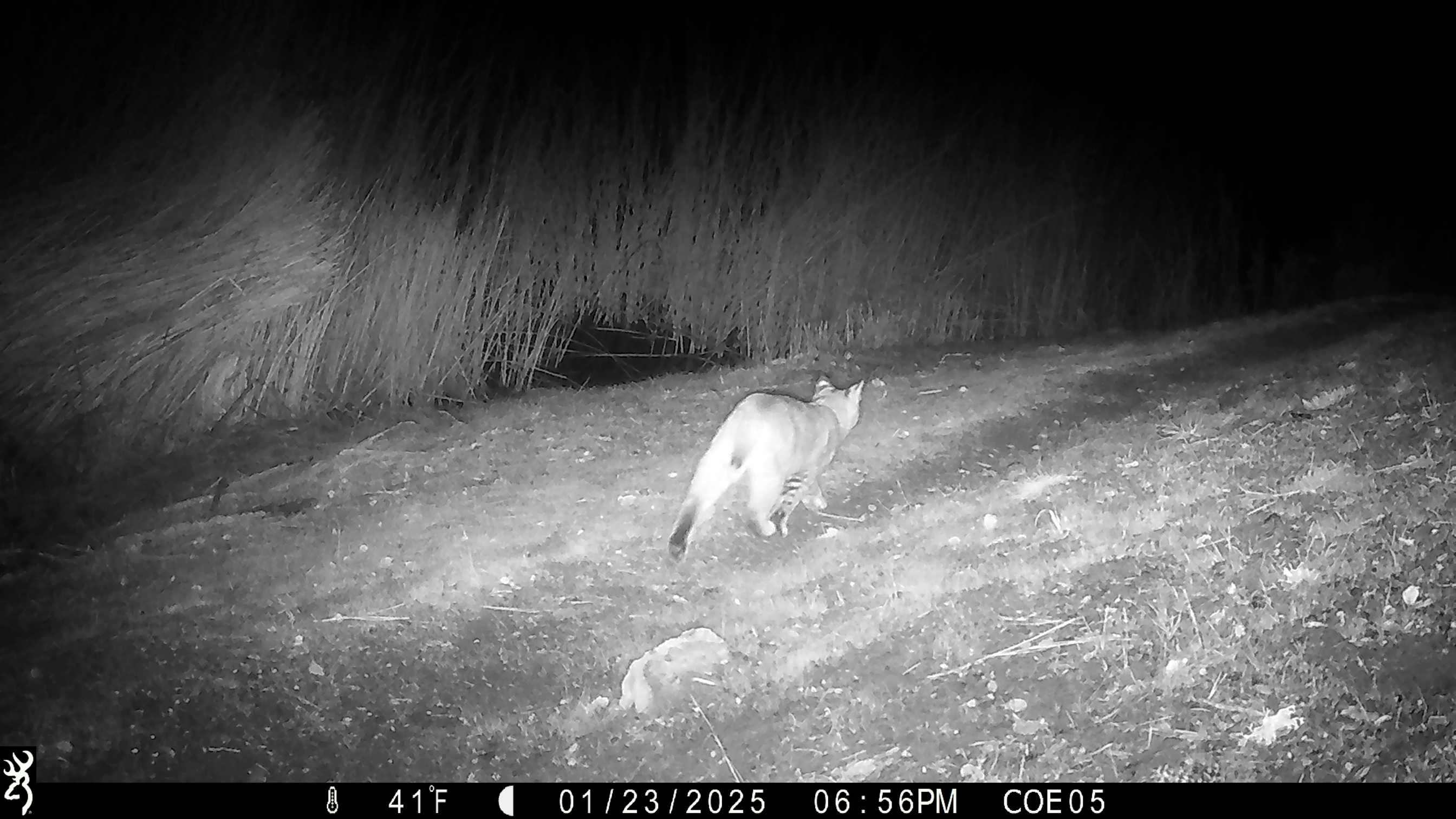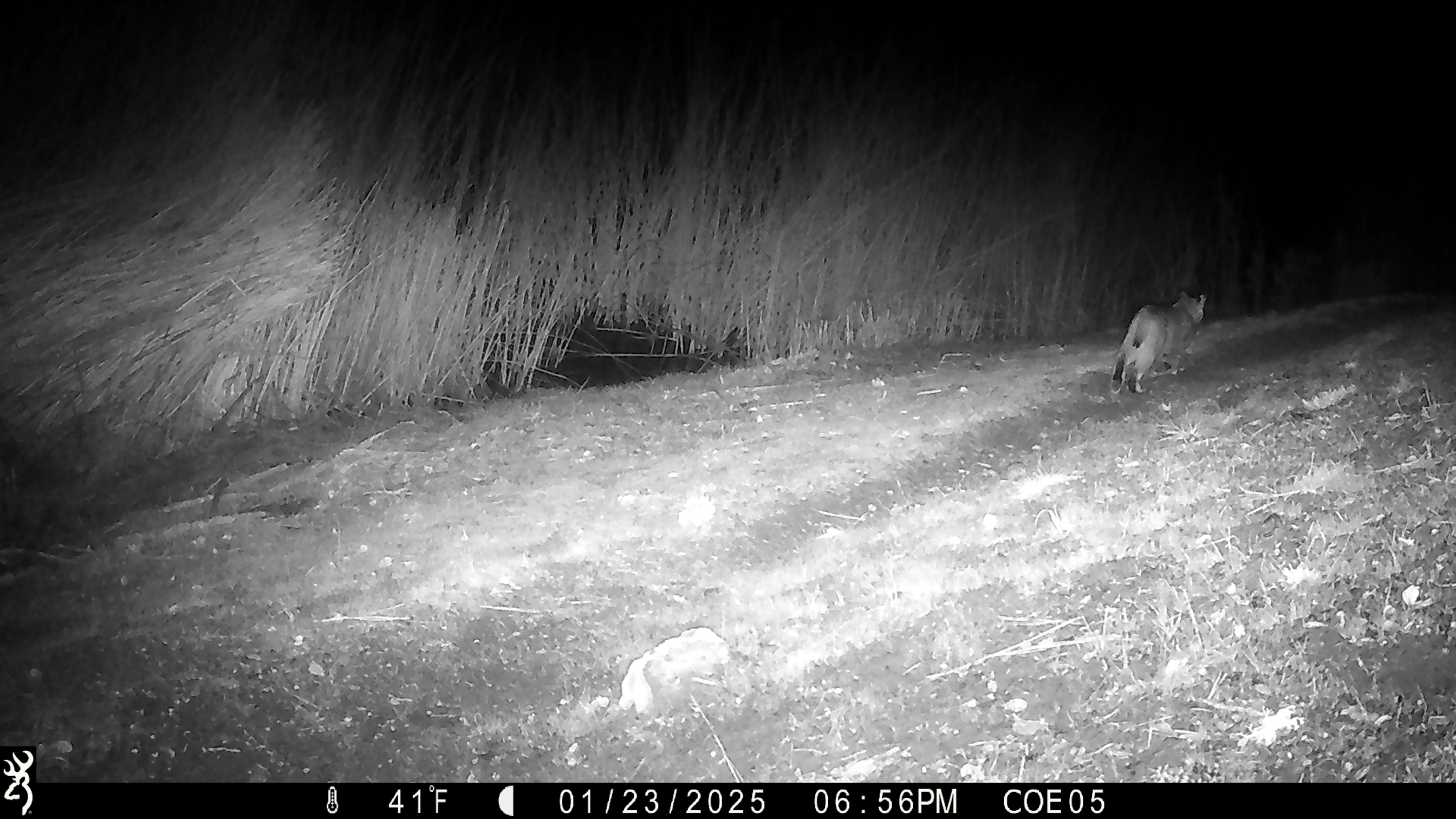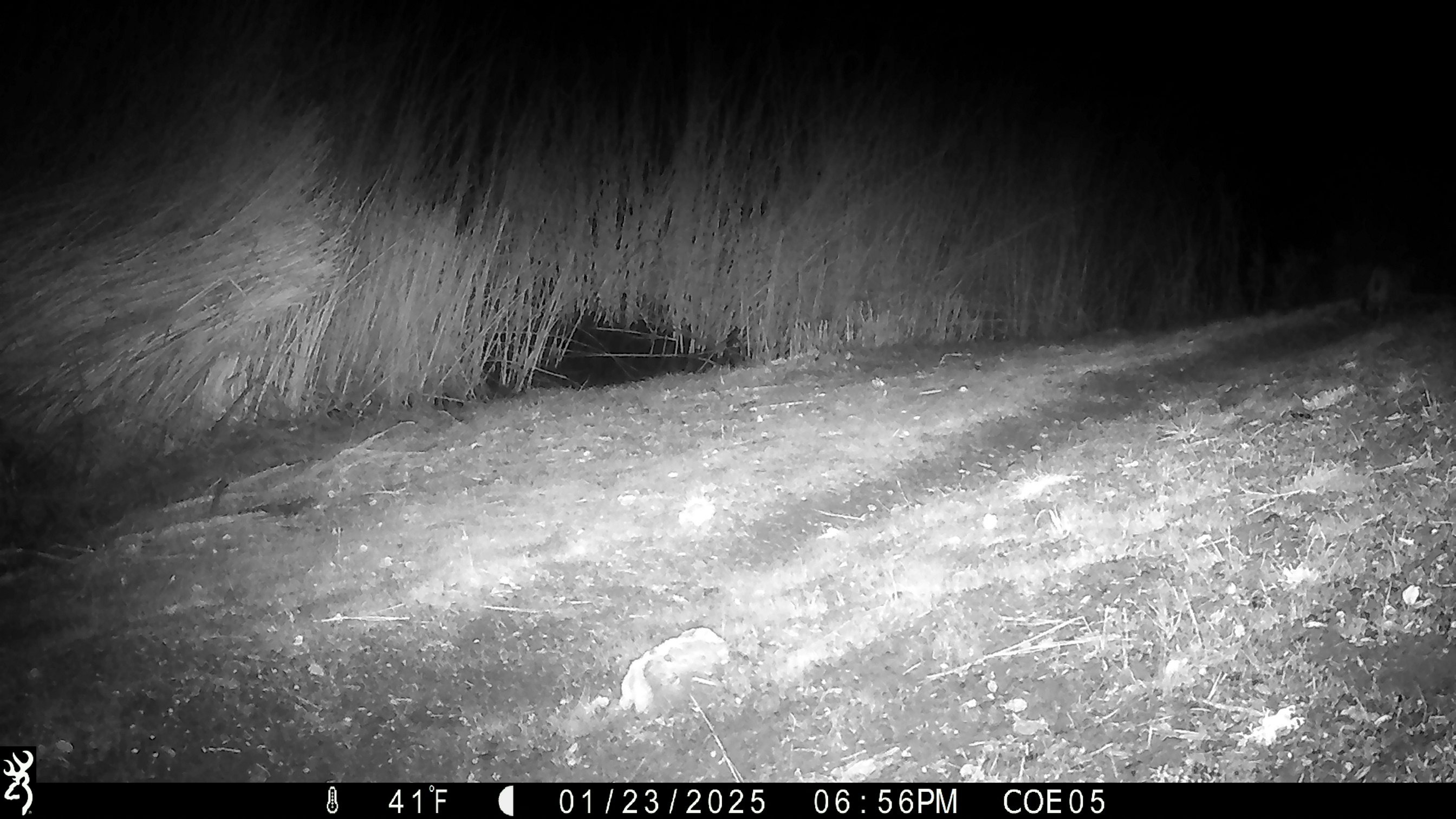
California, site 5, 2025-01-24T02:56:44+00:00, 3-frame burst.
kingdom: Animalia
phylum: Chordata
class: Mammalia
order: Carnivora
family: Felidae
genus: Lynx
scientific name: Lynx rufus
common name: bobcat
Bobcat (Lynx rufus).